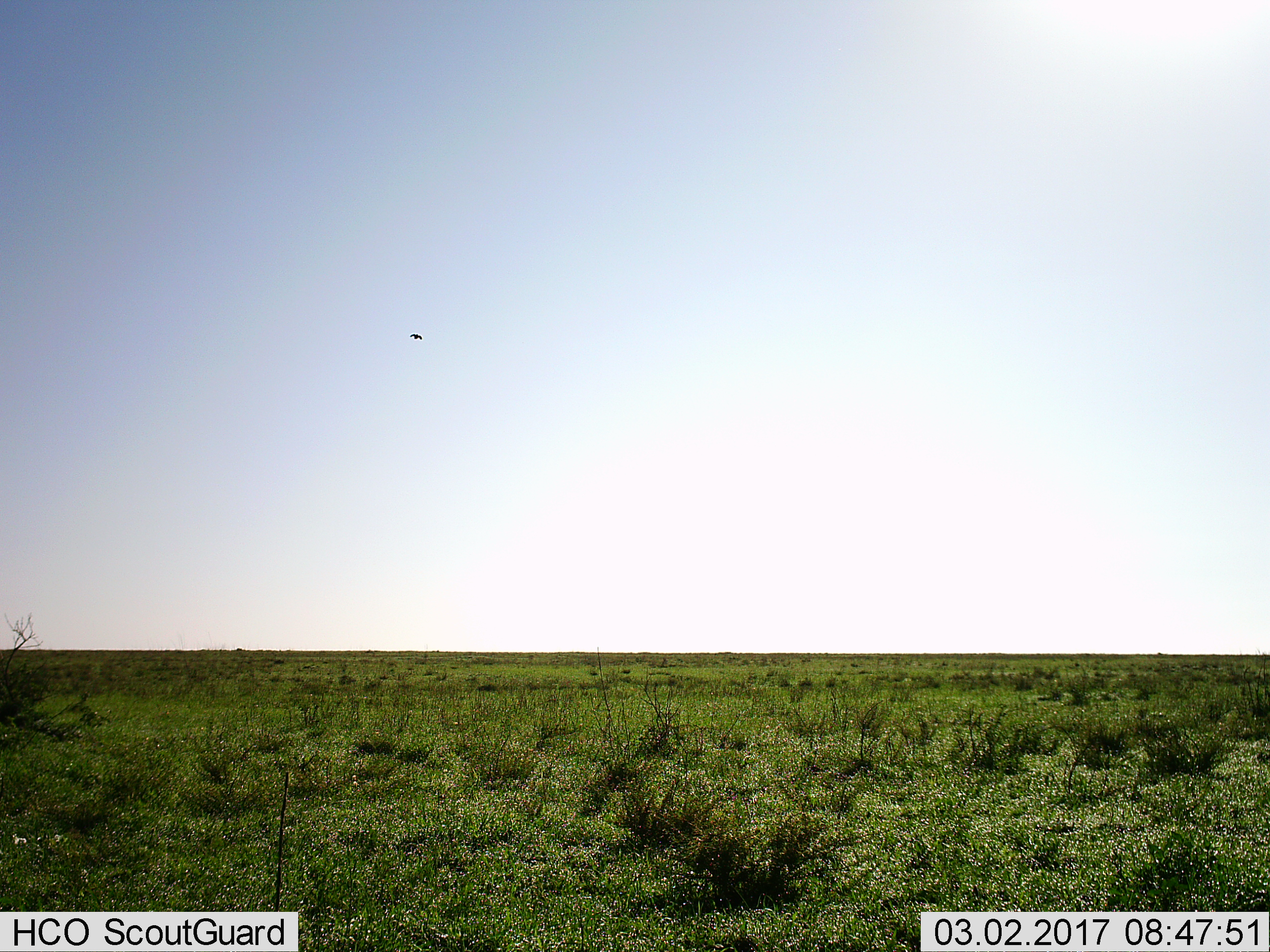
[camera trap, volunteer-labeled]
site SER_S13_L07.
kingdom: Animalia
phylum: Chordata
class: Aves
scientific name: Aves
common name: bird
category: birdother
Birdother (bird) (Aves), count 1. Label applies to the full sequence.